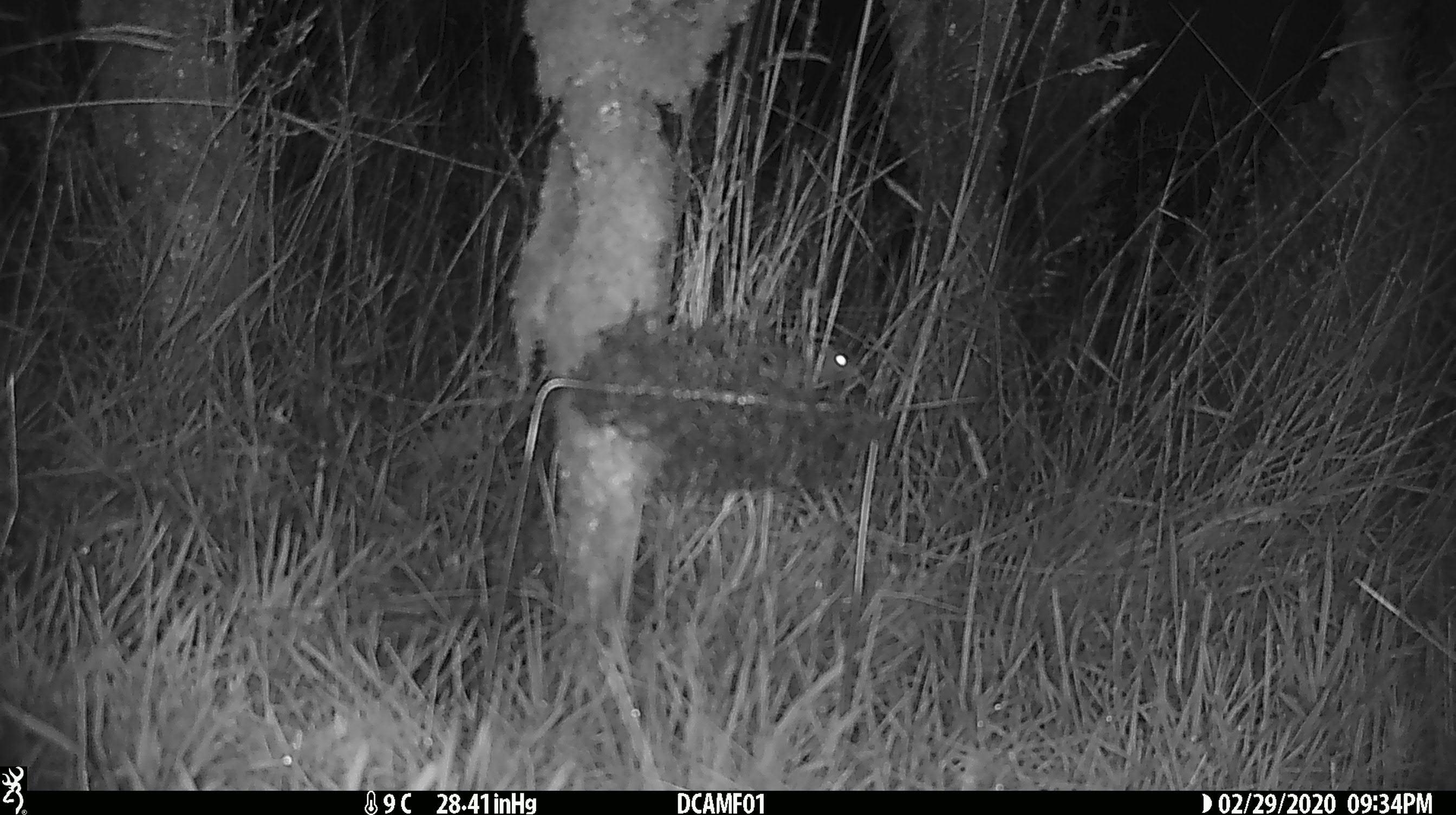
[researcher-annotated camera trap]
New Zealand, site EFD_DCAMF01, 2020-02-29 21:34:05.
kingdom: Animalia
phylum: Chordata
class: Mammalia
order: Rodentia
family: Muridae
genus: Mus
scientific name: Mus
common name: mouse